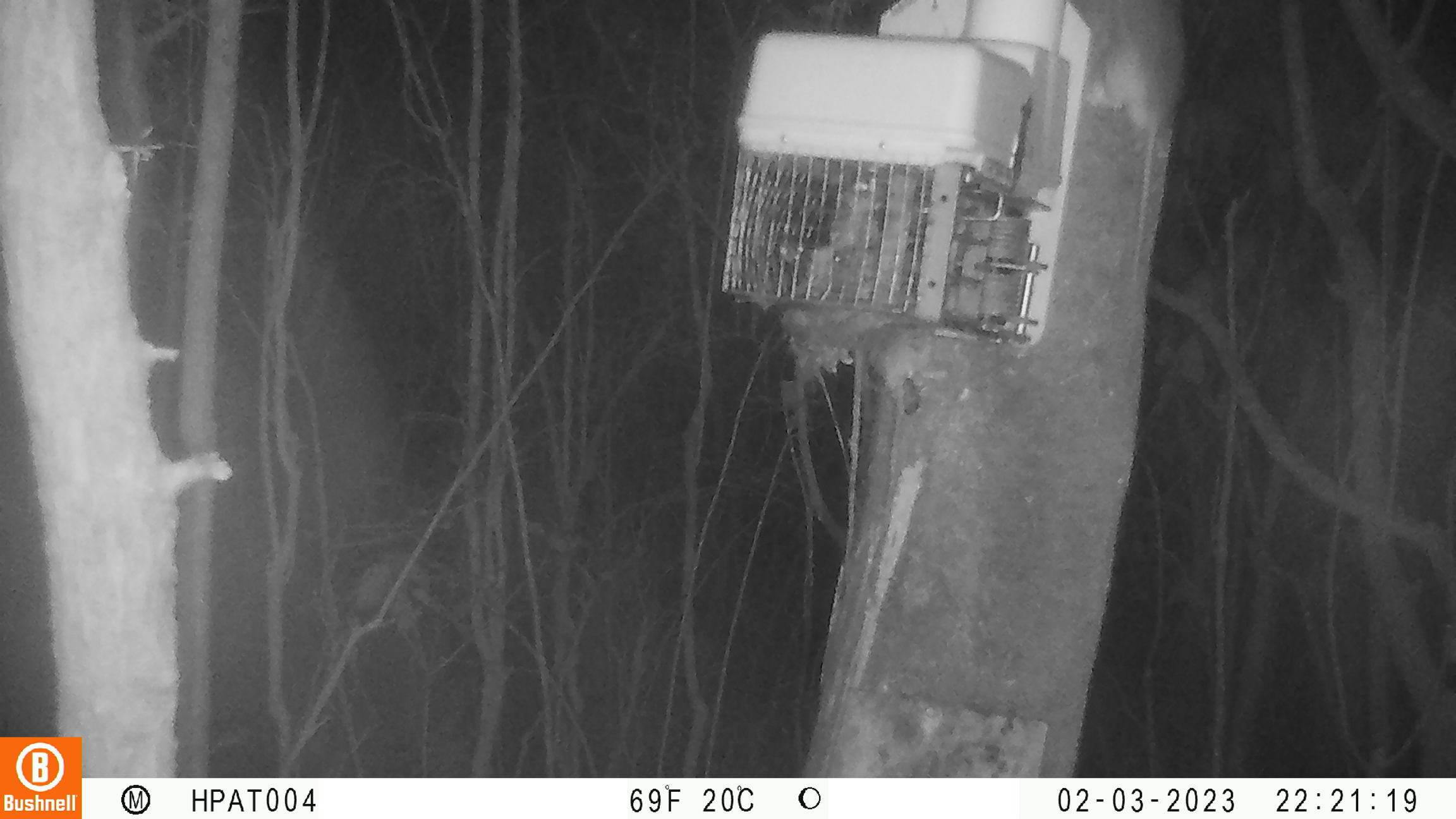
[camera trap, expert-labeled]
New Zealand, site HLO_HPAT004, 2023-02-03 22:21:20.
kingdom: Animalia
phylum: Chordata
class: Mammalia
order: Rodentia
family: Muridae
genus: Rattus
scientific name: Rattus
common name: rat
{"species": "rat (Rattus)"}